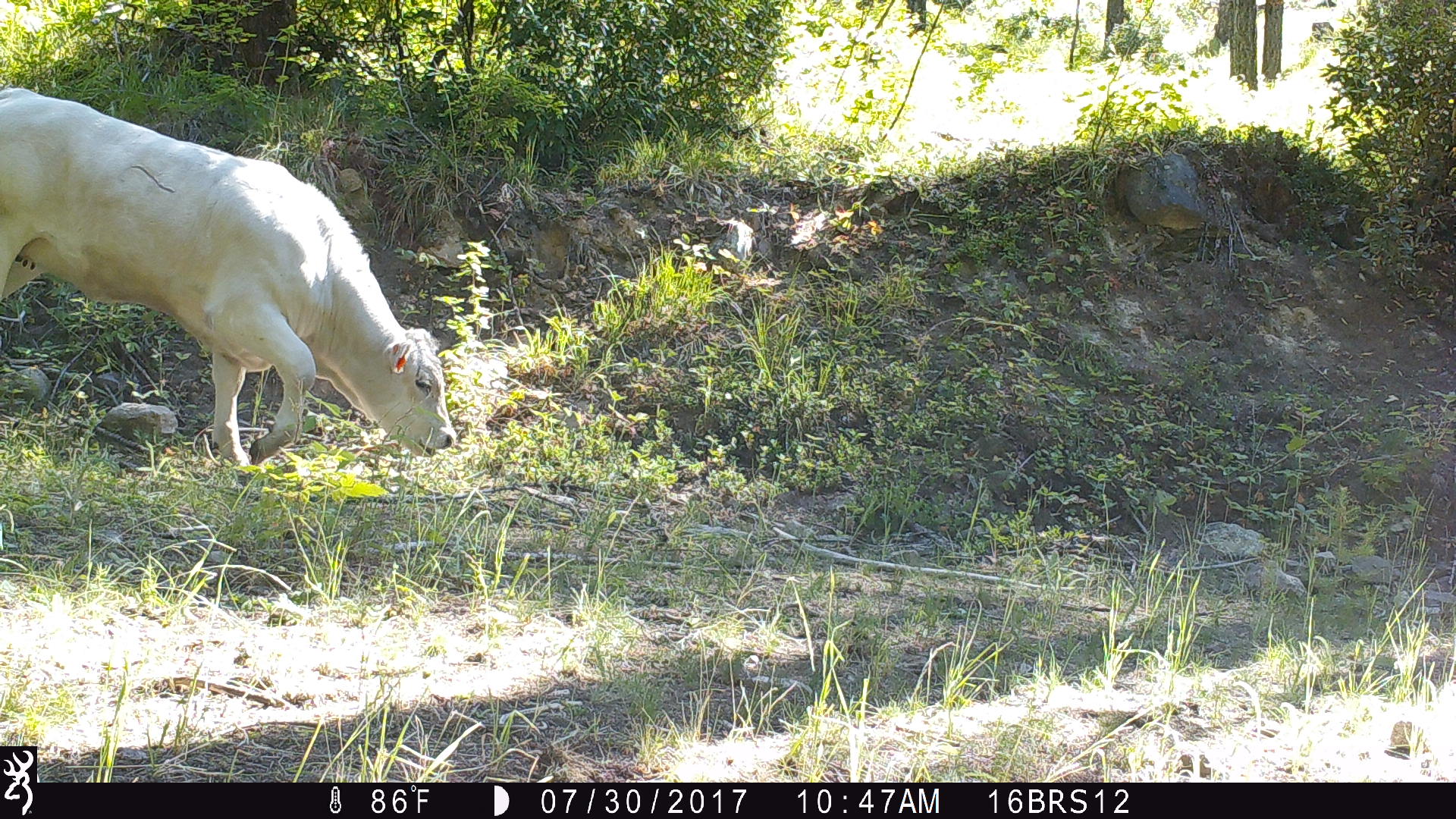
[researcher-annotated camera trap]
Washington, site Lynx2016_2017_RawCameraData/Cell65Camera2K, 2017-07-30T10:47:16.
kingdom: Animalia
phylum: Chordata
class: Mammalia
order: Artiodactyla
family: Bovidae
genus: Bos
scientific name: Bos taurus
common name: domestic cattle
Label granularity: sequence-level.